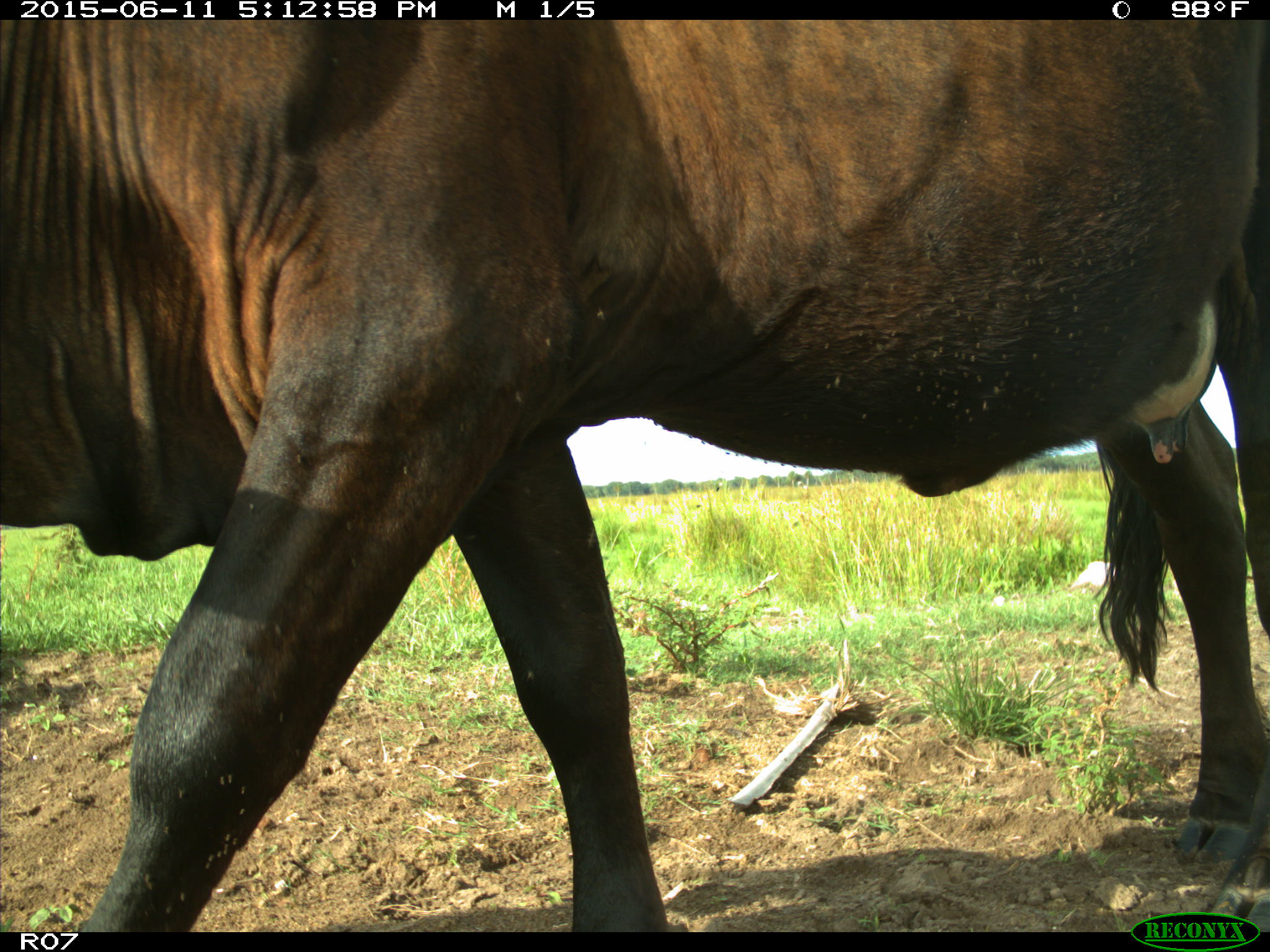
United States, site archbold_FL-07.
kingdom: Animalia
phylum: Chordata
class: Mammalia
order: Artiodactyla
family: Bovidae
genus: Bos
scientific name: Bos taurus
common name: domestic cow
Bos taurus (domestic cow).